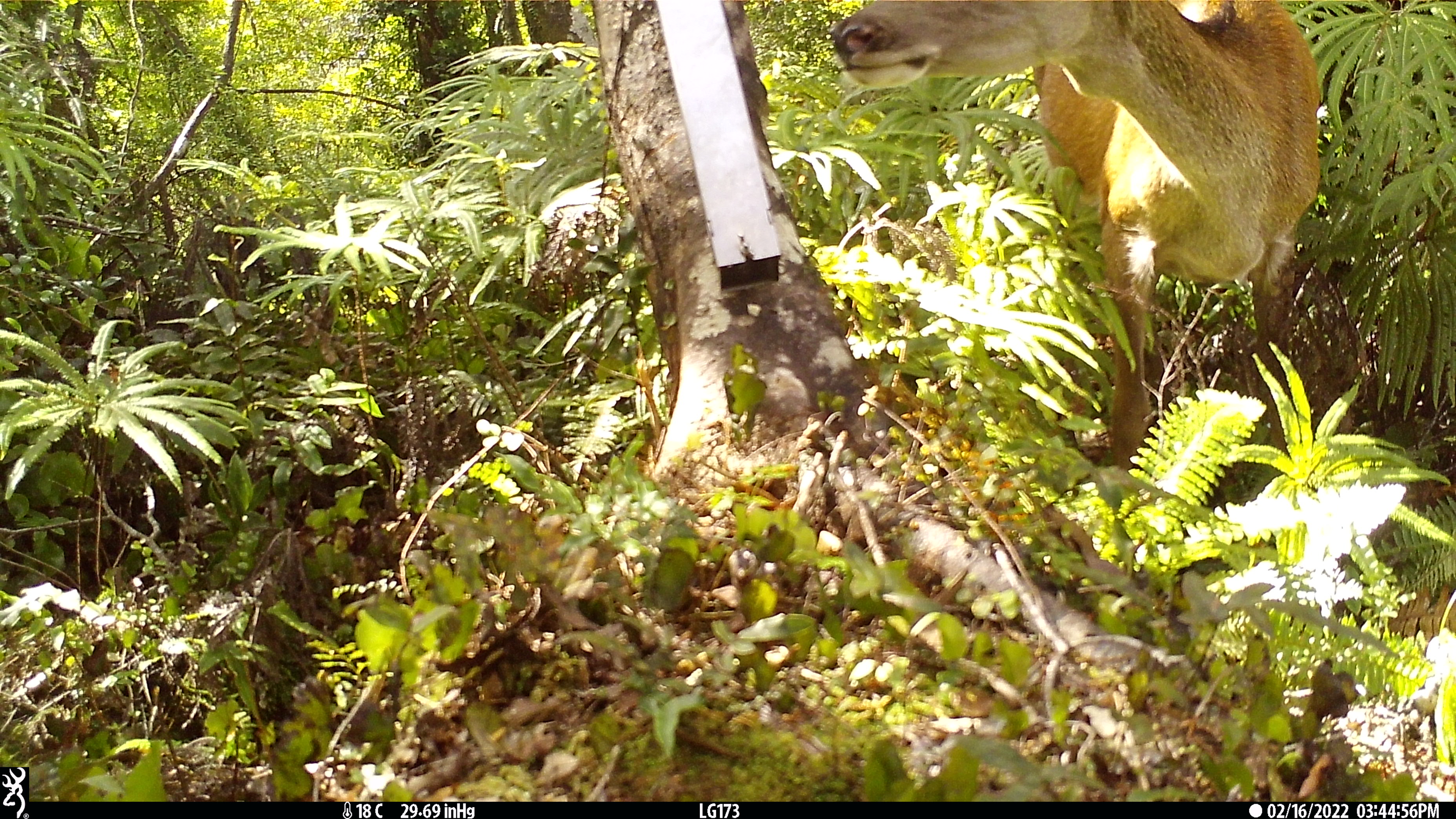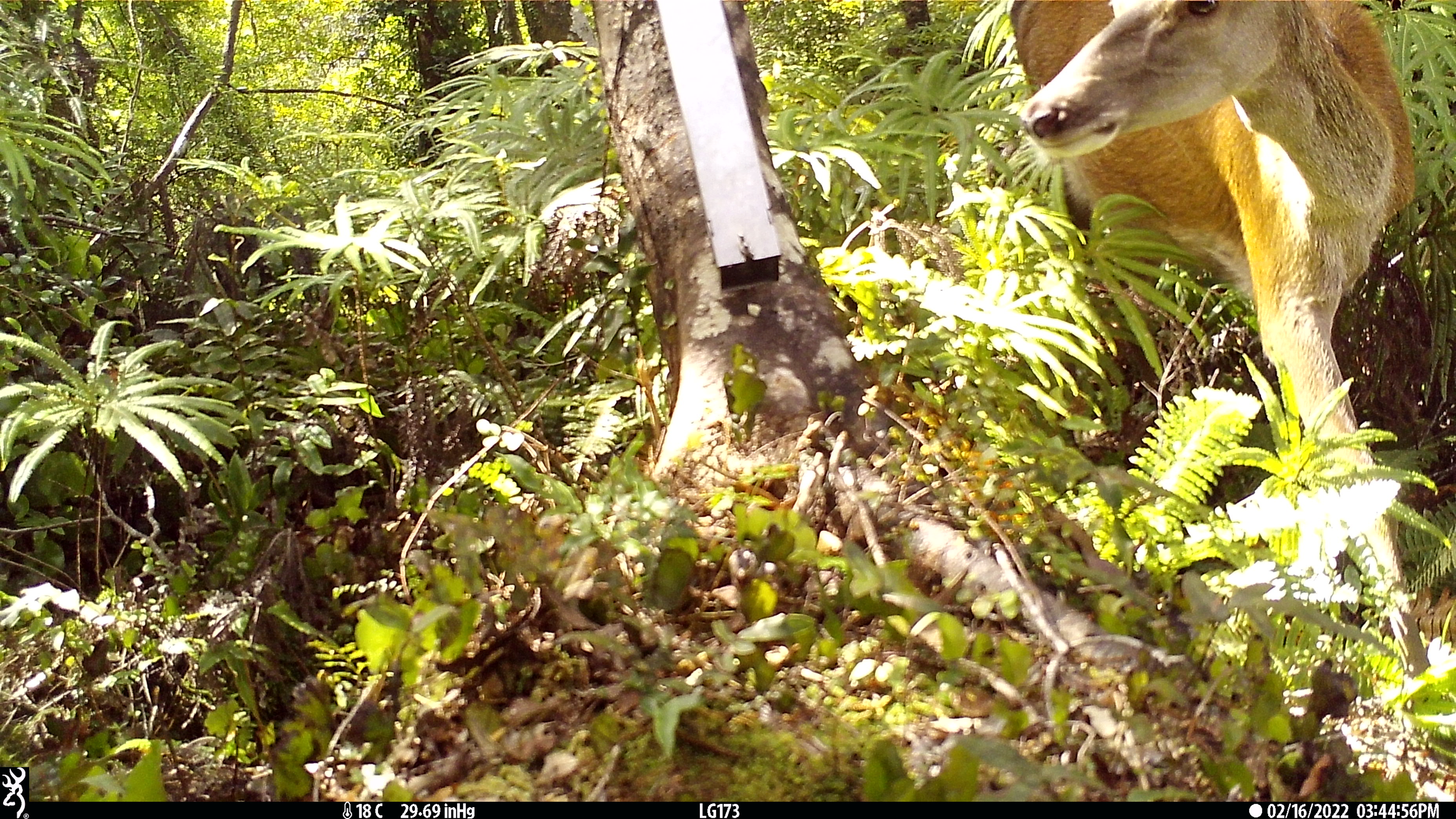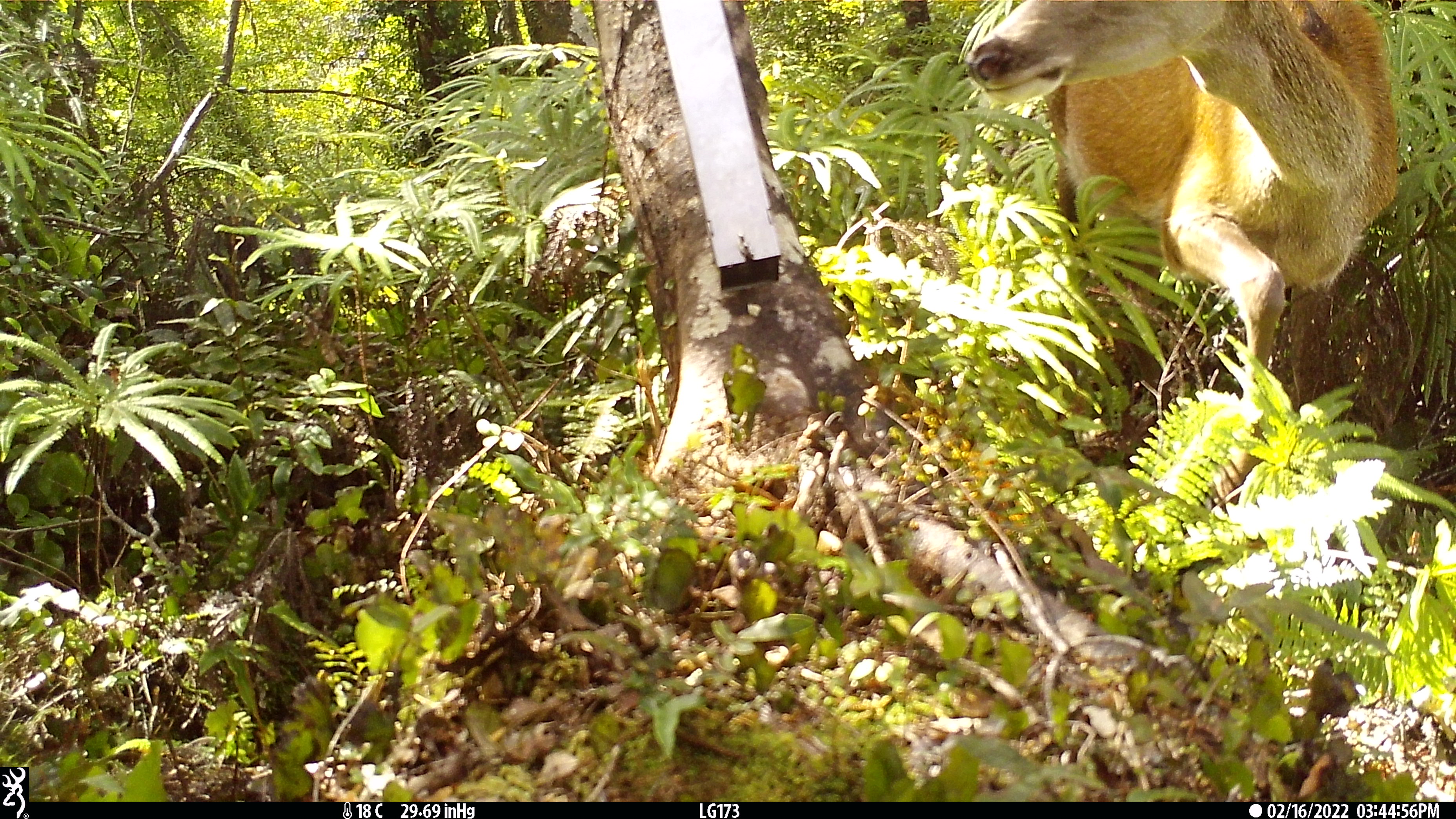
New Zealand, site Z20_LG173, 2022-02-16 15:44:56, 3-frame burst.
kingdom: Animalia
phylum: Chordata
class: Mammalia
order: Artiodactyla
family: Cervidae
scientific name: Cervidae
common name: deer